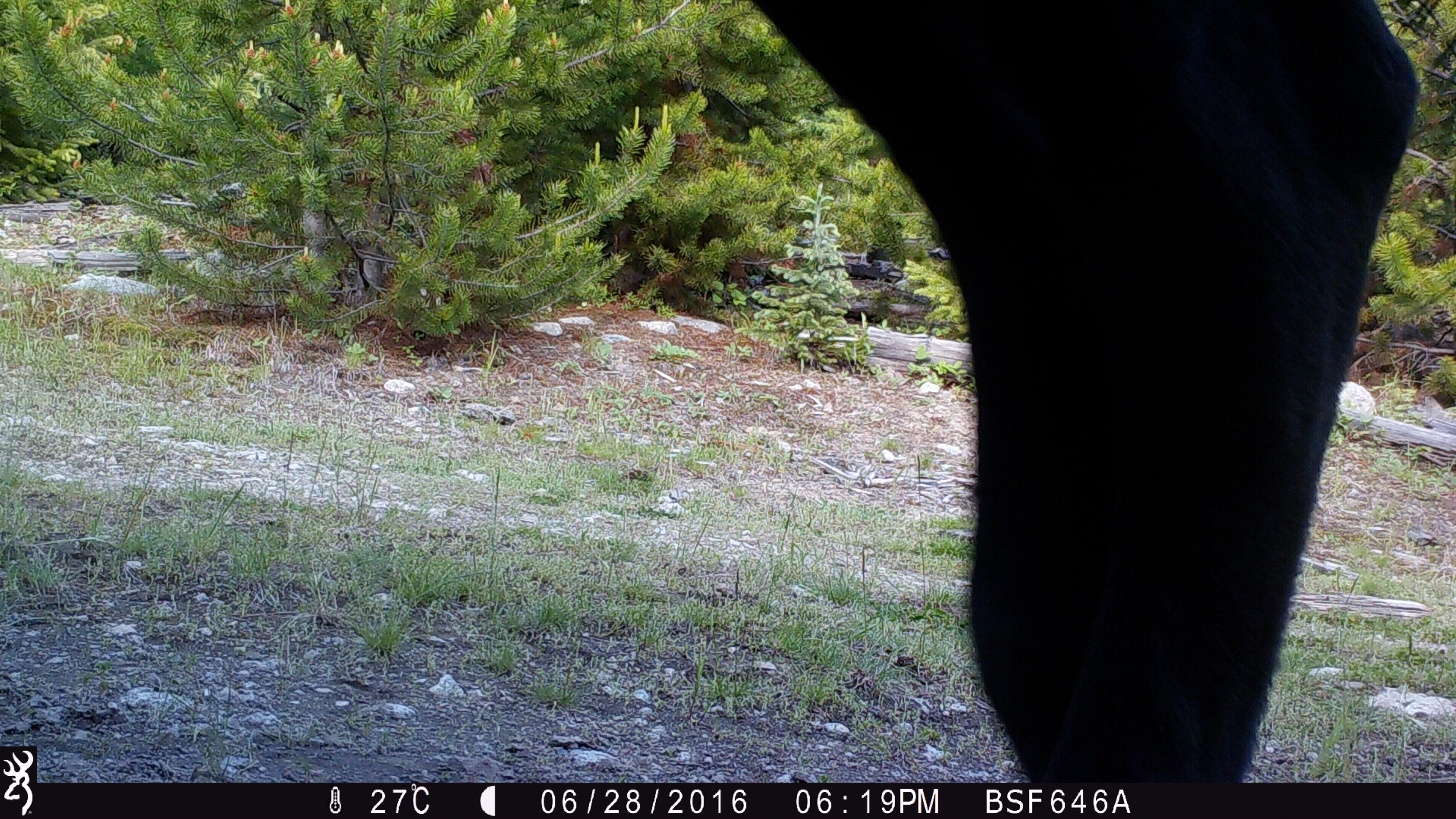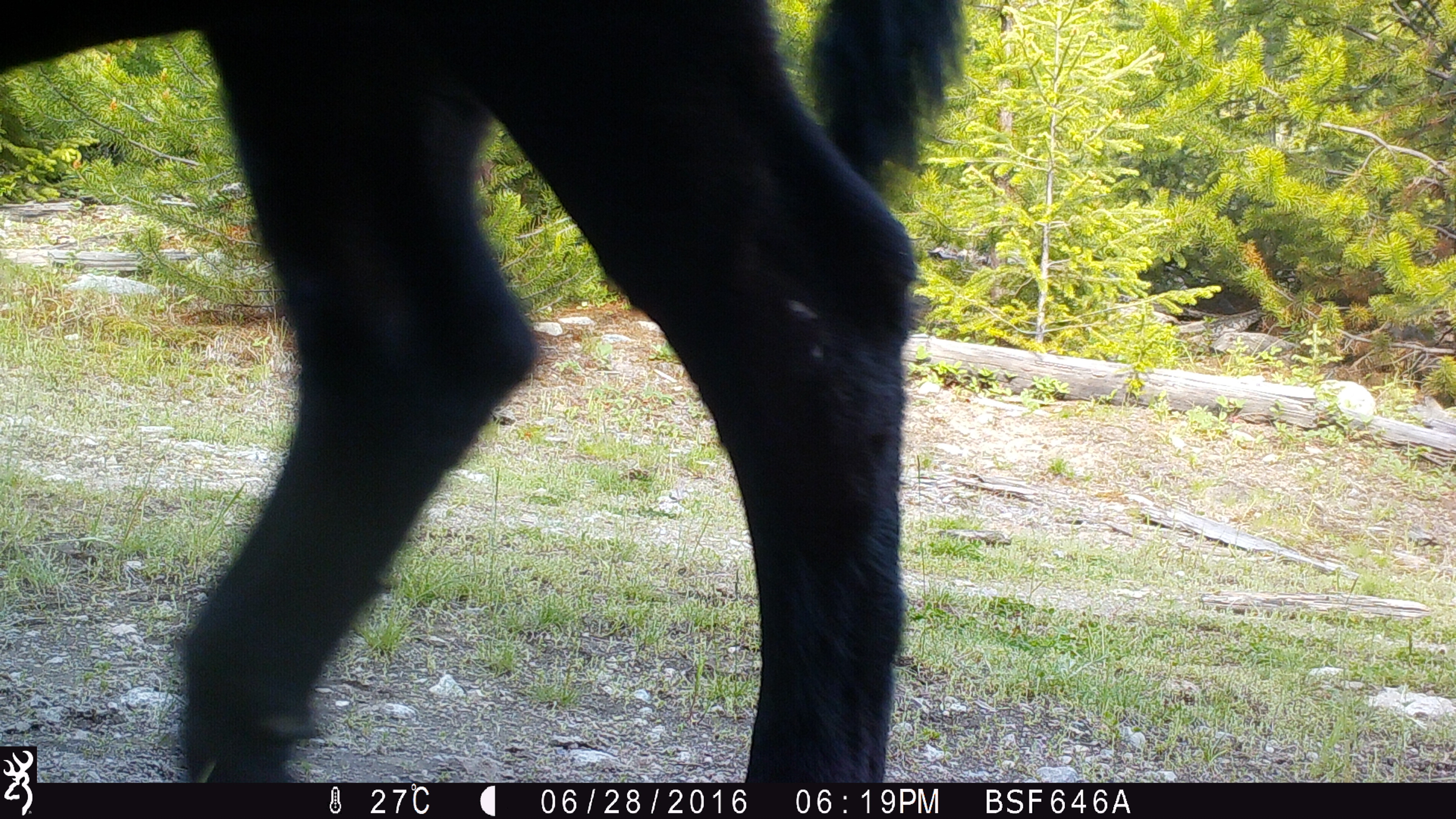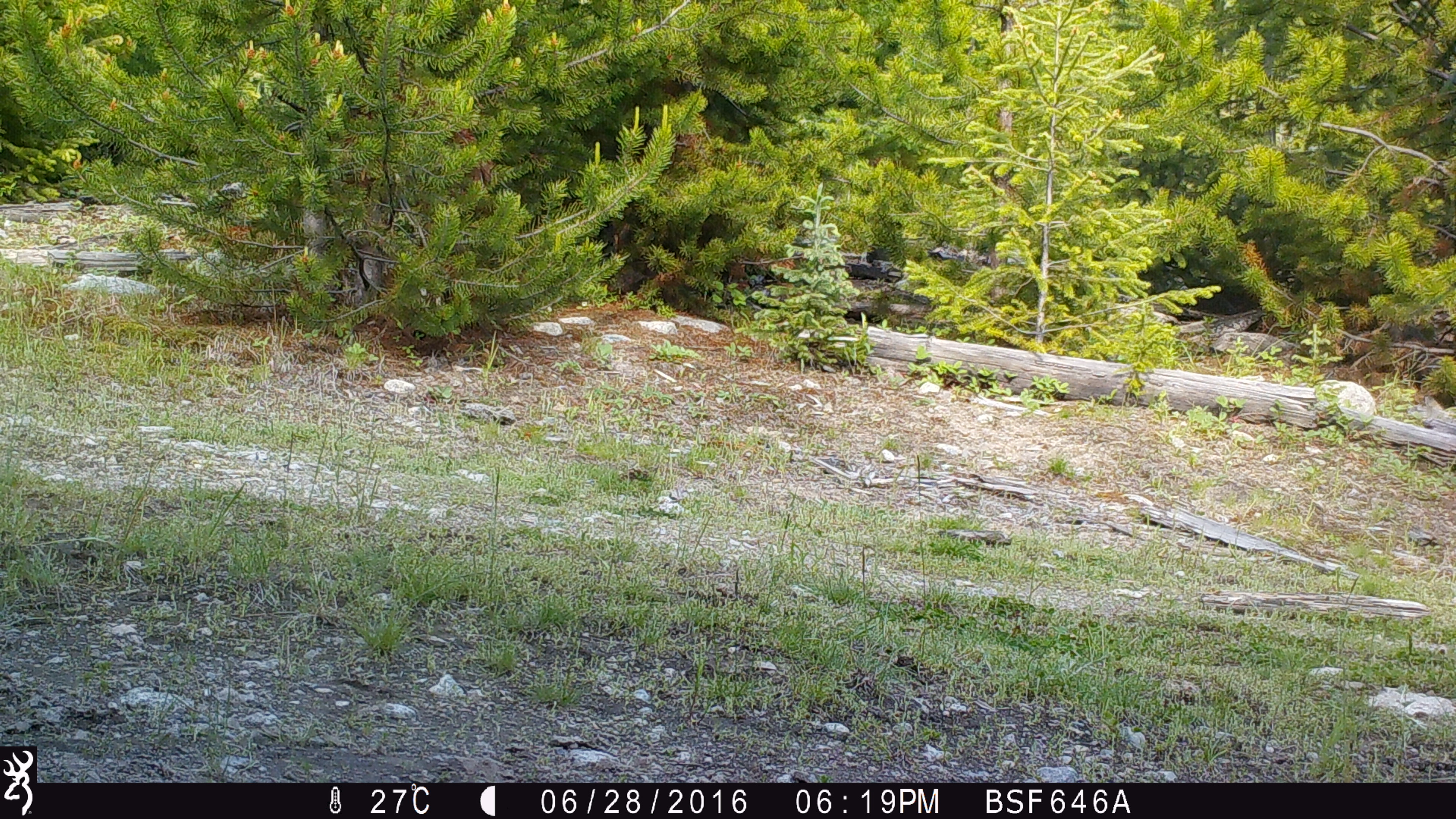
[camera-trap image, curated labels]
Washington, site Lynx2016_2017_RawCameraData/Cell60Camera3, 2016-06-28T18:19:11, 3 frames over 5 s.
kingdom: Animalia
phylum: Chordata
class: Mammalia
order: Artiodactyla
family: Bovidae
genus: Bos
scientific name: Bos taurus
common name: domestic cattle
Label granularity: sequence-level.